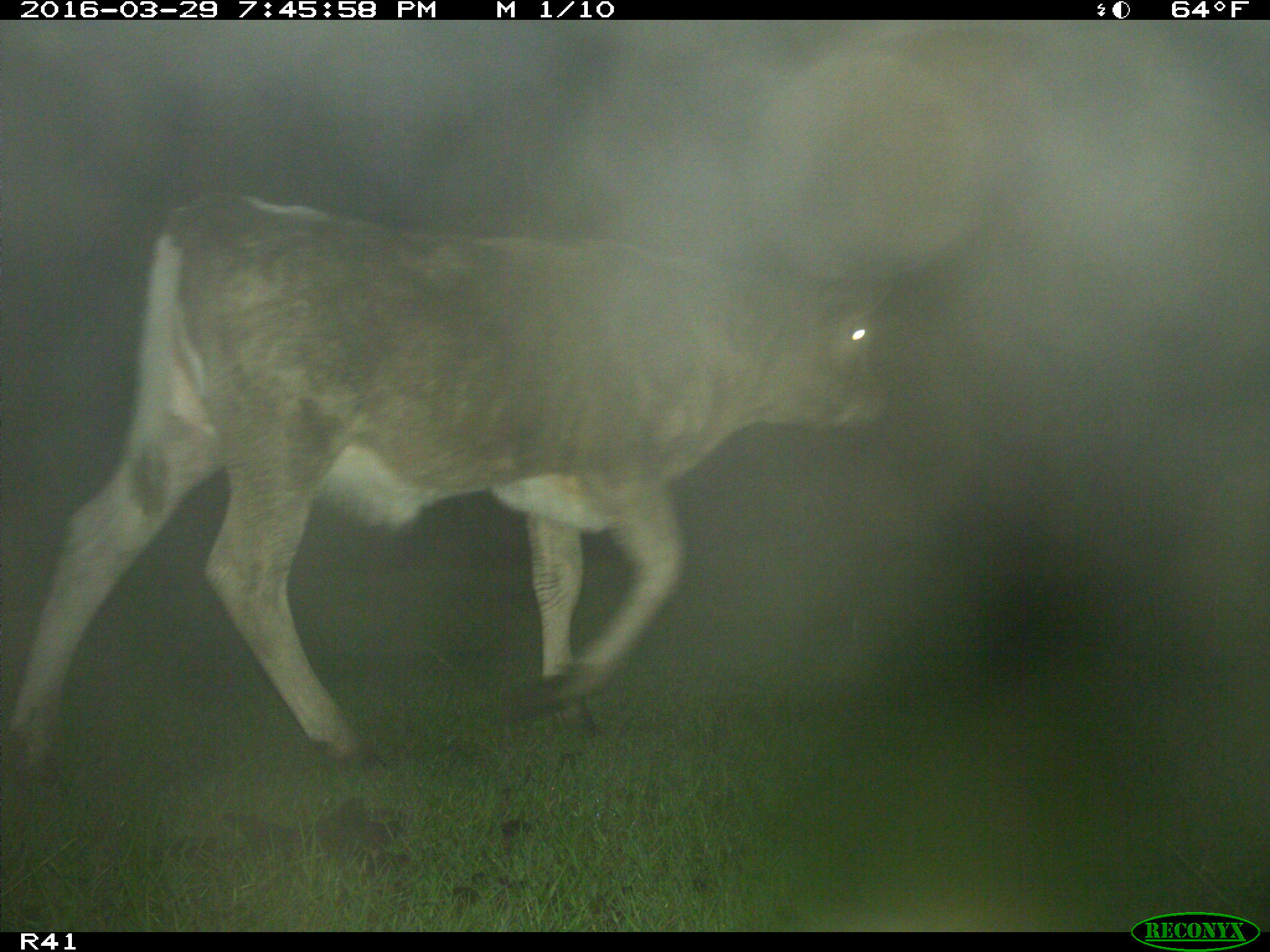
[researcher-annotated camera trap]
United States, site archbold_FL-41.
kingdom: Animalia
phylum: Chordata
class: Mammalia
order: Artiodactyla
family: Bovidae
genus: Bos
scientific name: Bos taurus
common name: domestic cow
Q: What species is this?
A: Bos taurus (domestic cow).